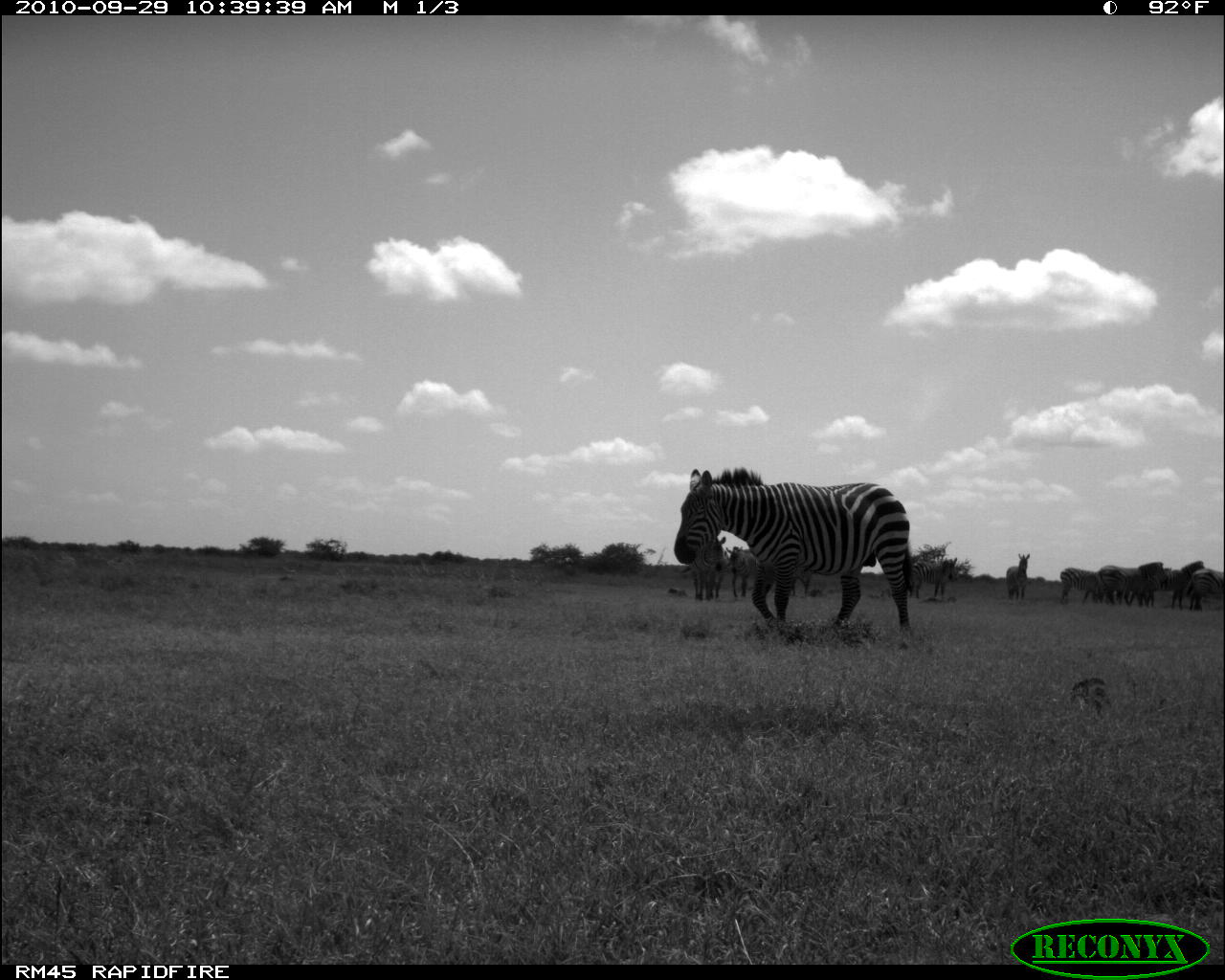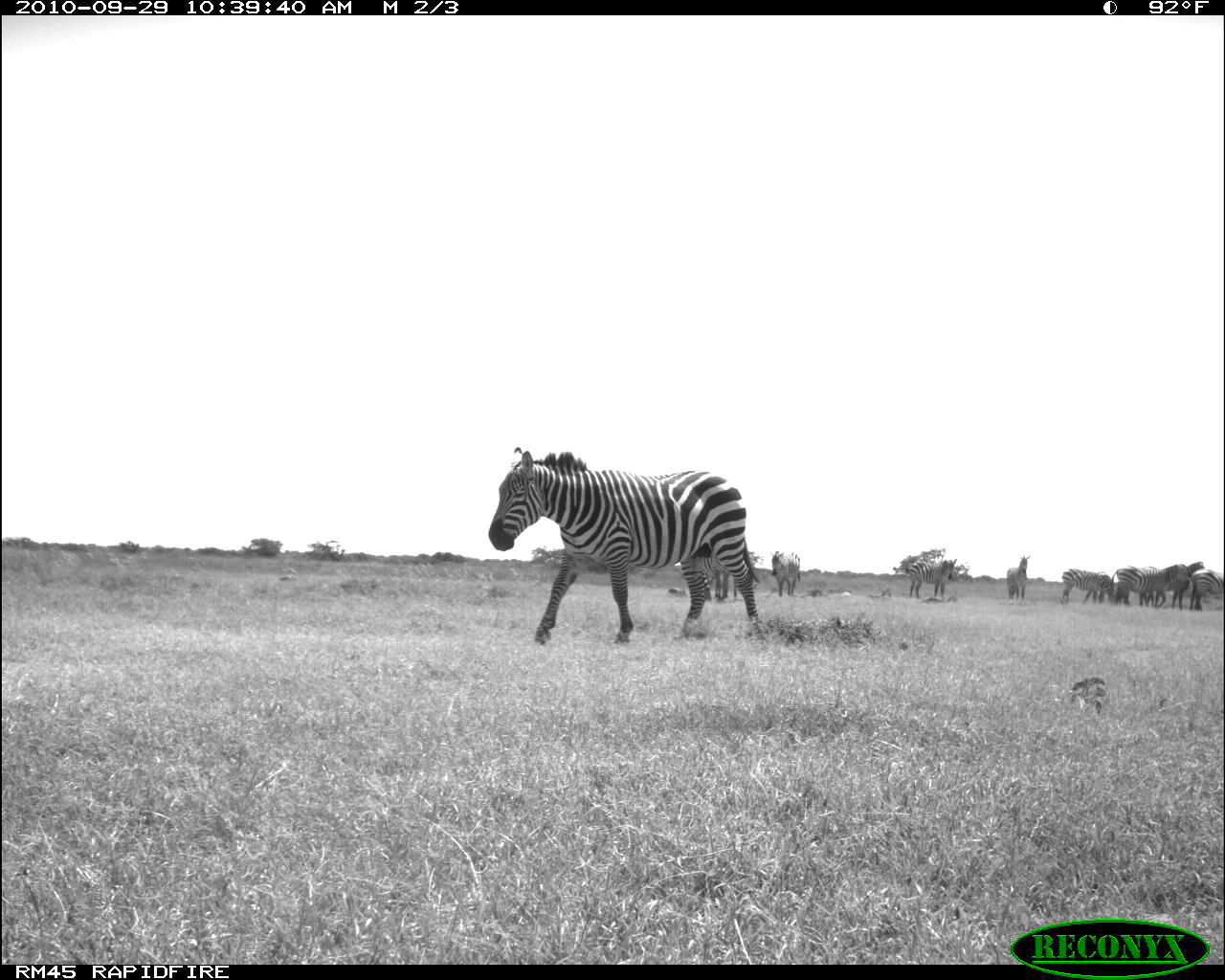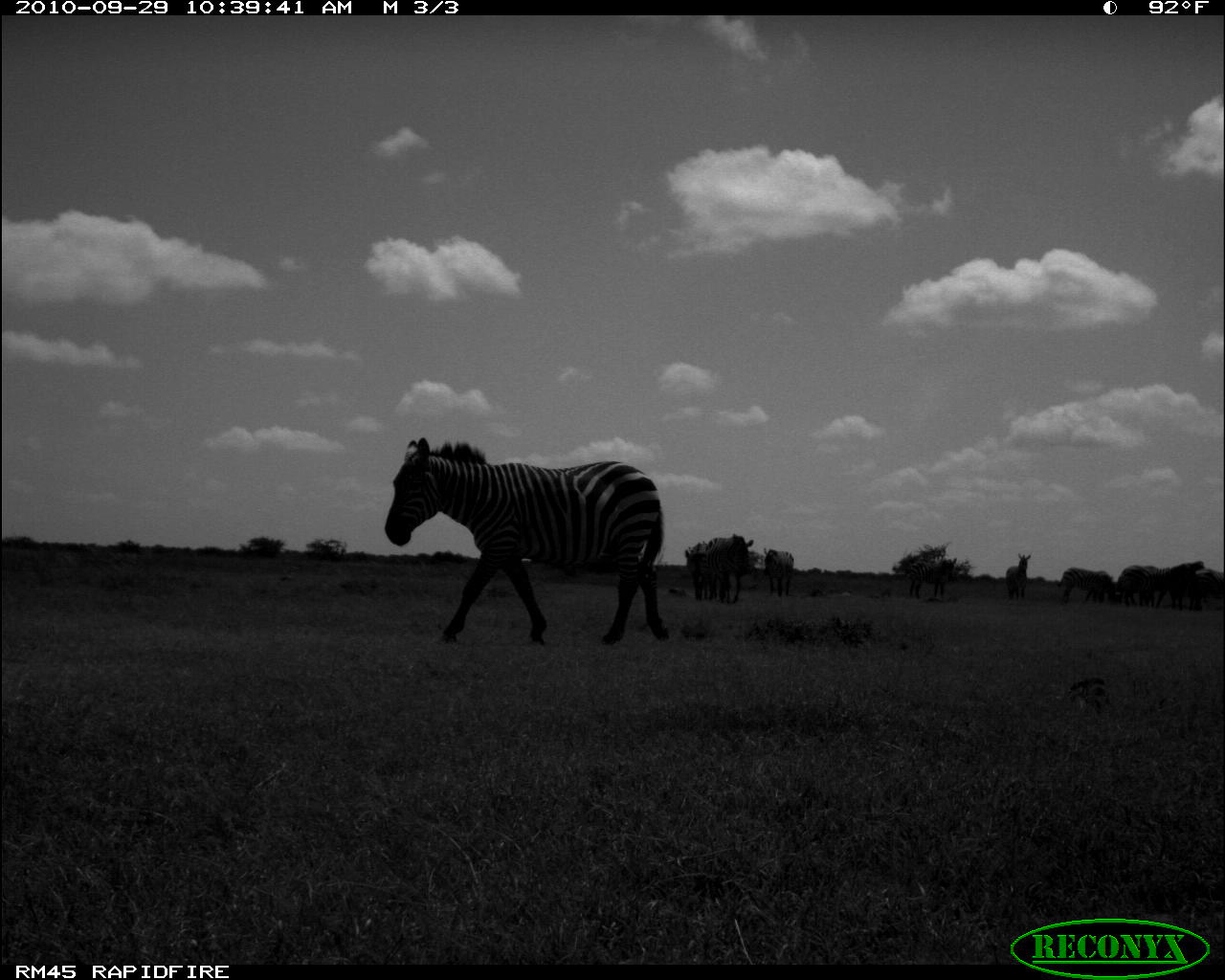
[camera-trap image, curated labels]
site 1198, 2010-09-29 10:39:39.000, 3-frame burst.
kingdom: Animalia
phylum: Chordata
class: Mammalia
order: Perissodactyla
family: Equidae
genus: Equus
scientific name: Equus quagga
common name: plains zebra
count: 11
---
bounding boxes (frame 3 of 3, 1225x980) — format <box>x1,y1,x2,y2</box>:
equus quagga: <box>380,434,670,647</box>; <box>704,531,754,604</box>; <box>903,554,957,599</box>; <box>1155,560,1204,609</box>; <box>1057,566,1111,604</box>; <box>1116,561,1160,604</box>; <box>681,540,712,600</box>; <box>763,547,794,597</box>; <box>1003,550,1031,600</box>; <box>1190,567,1221,611</box>